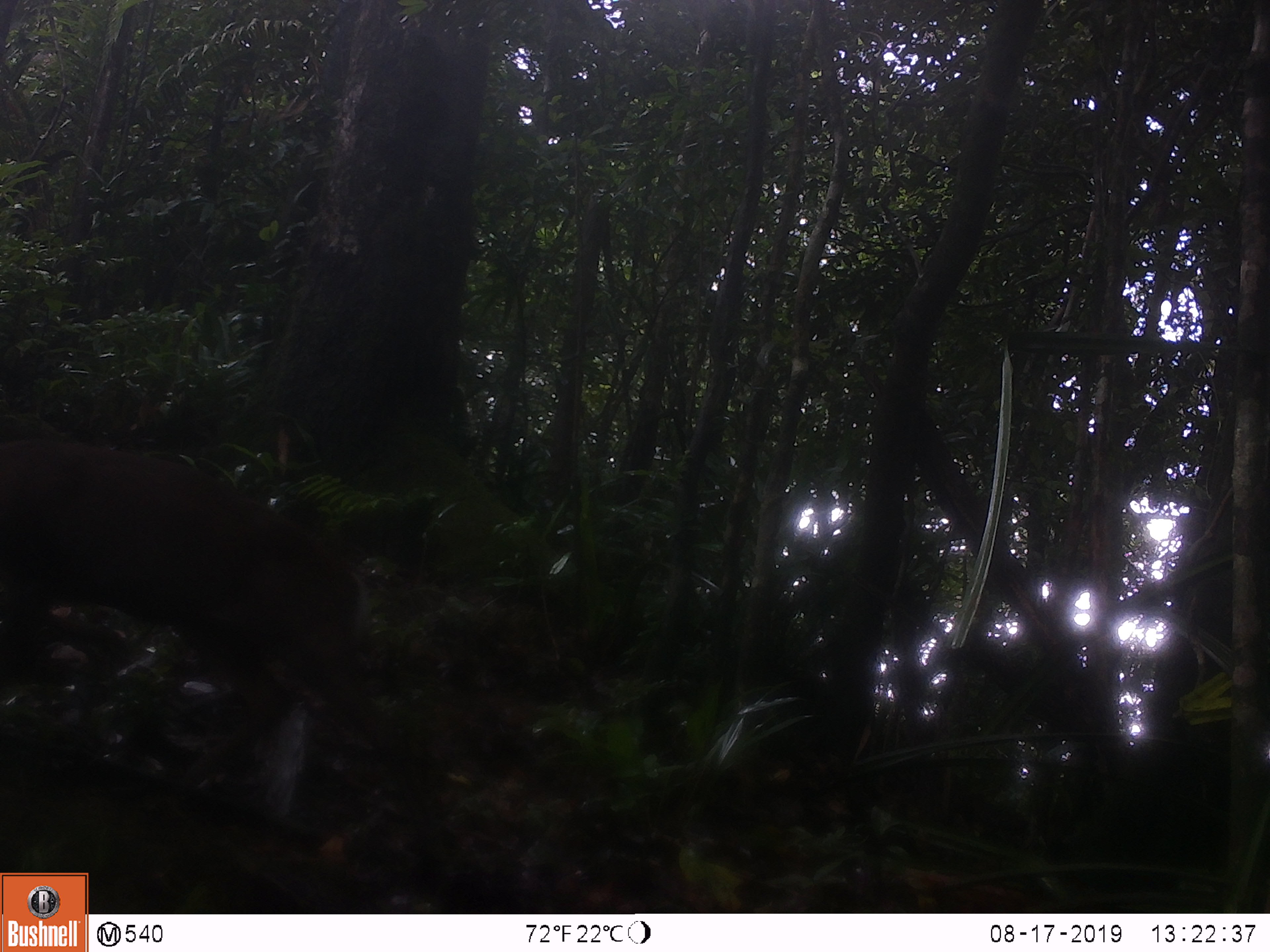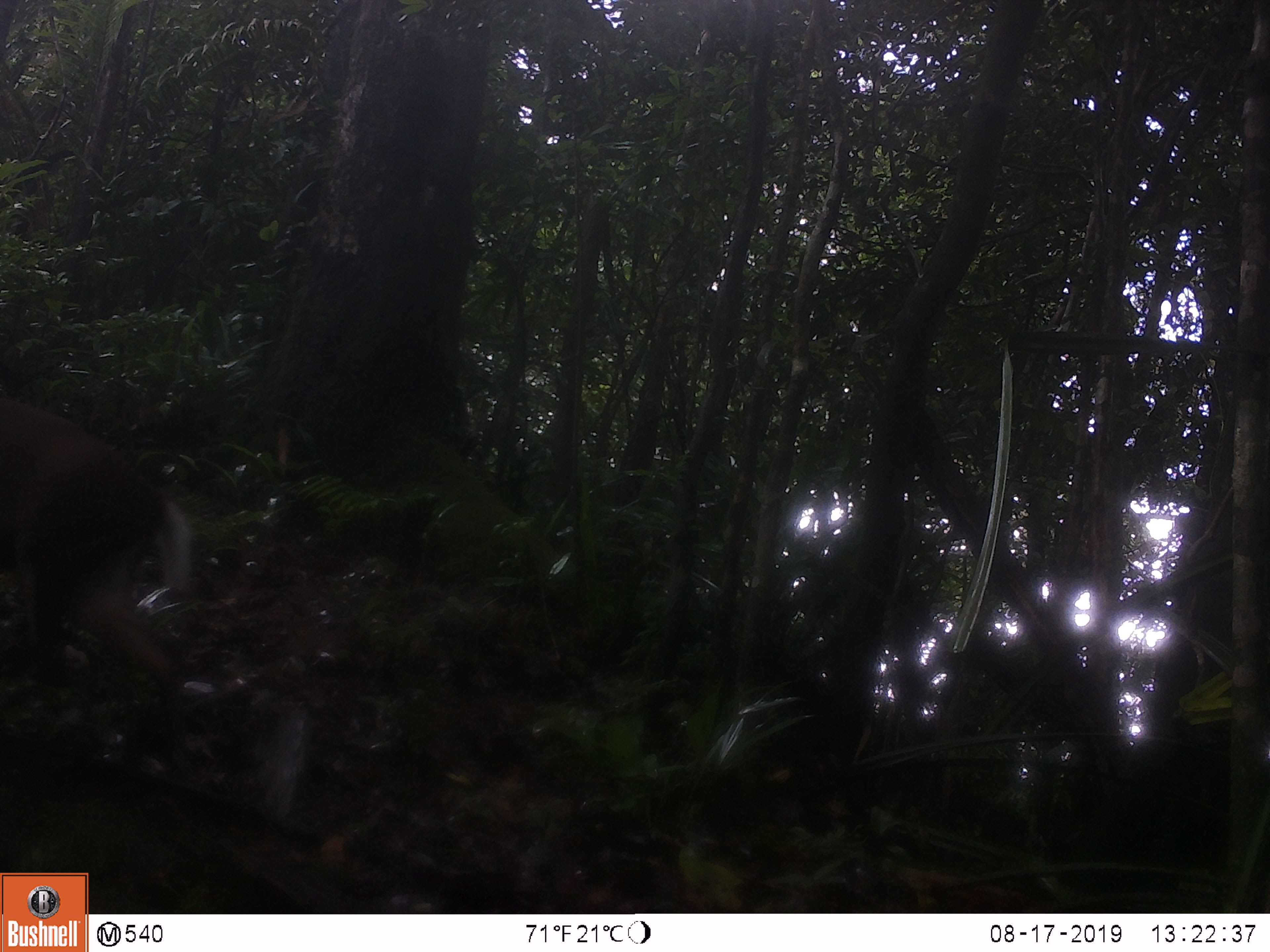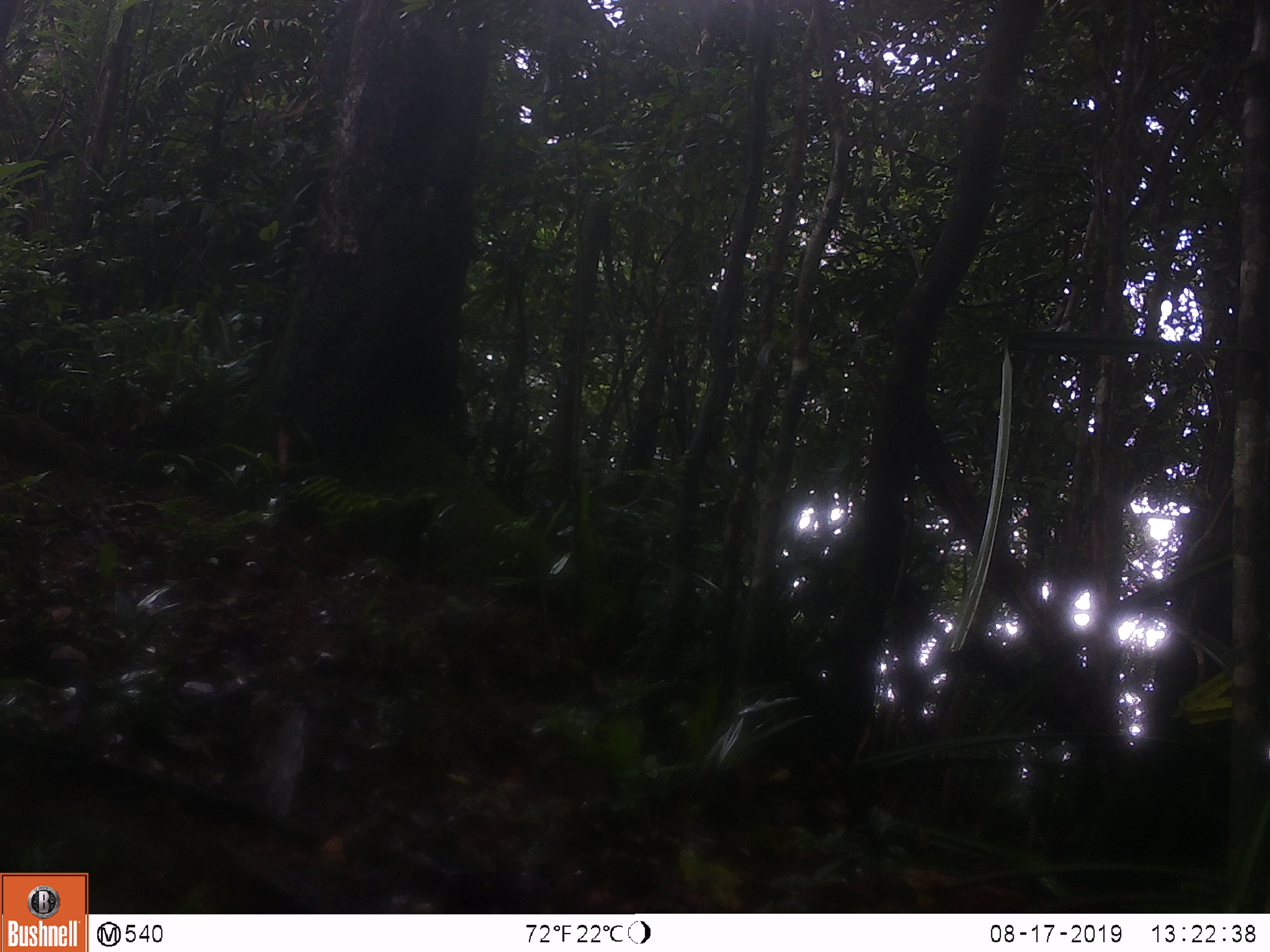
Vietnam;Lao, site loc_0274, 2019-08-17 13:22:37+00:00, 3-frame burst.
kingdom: Animalia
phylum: Chordata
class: Mammalia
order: Artiodactyla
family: Cervidae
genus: Muntiacus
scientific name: Muntiacus rooseveltorum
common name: roosevelt's muntjac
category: roosevelts muntjac group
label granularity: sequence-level